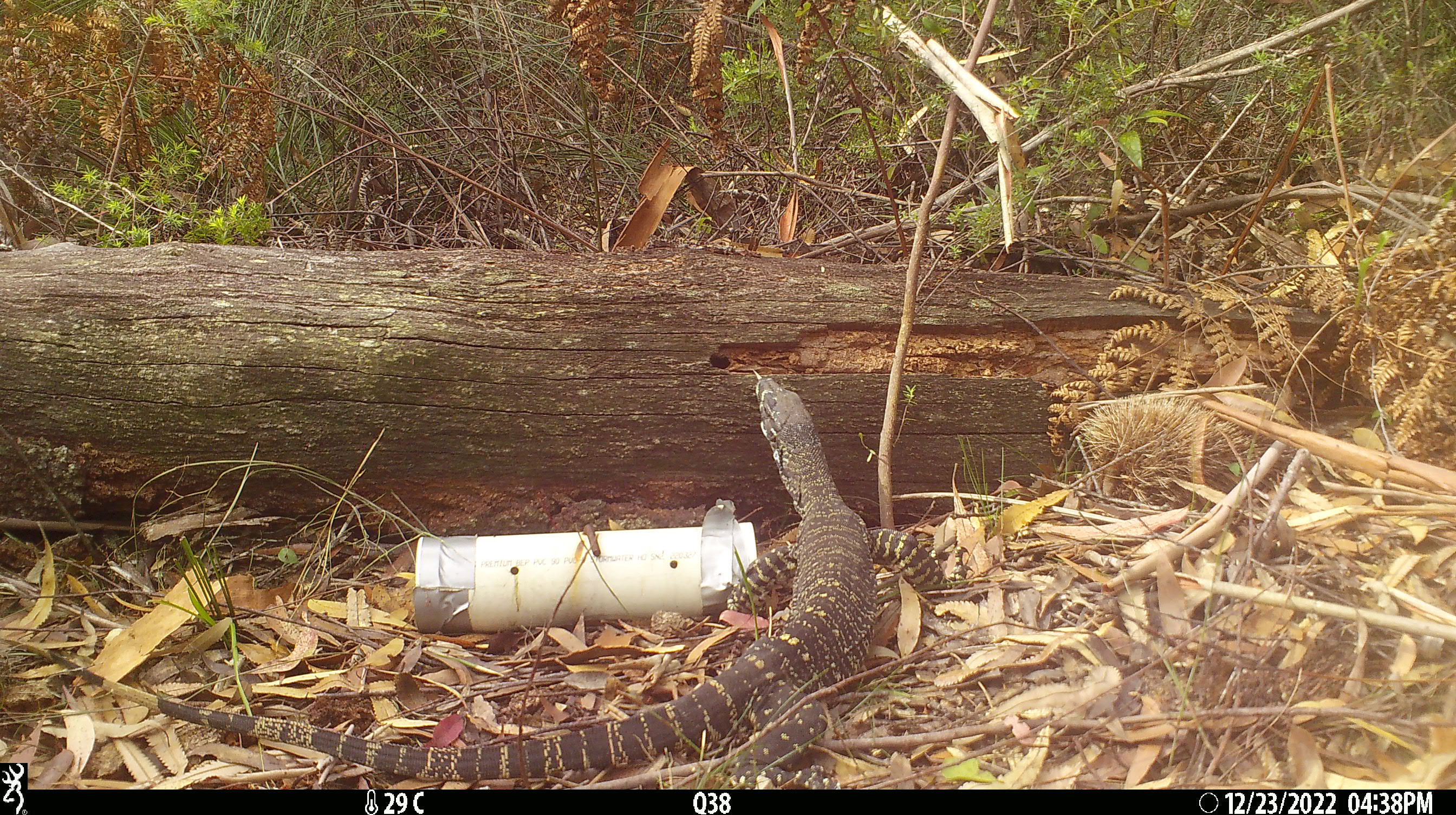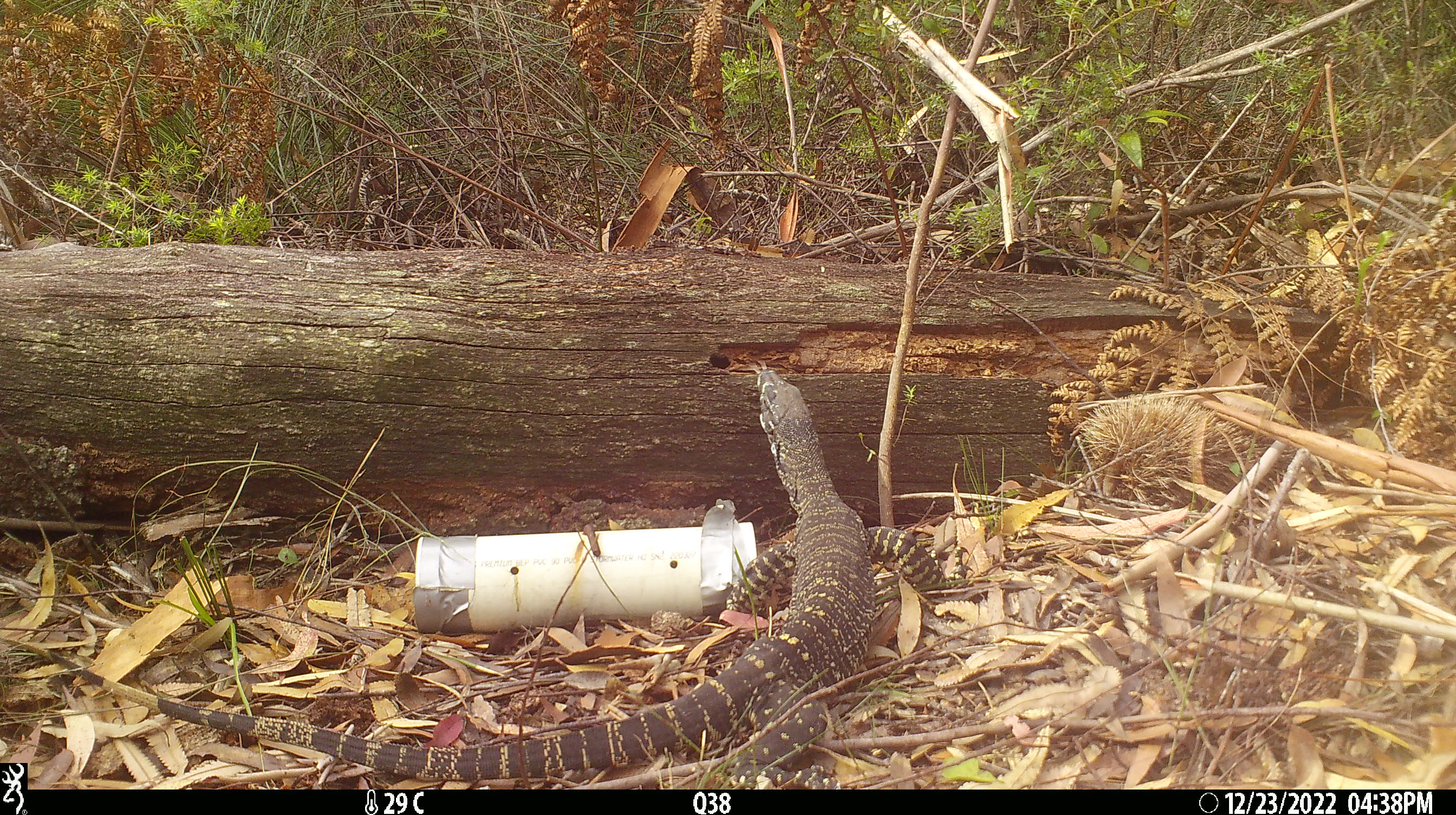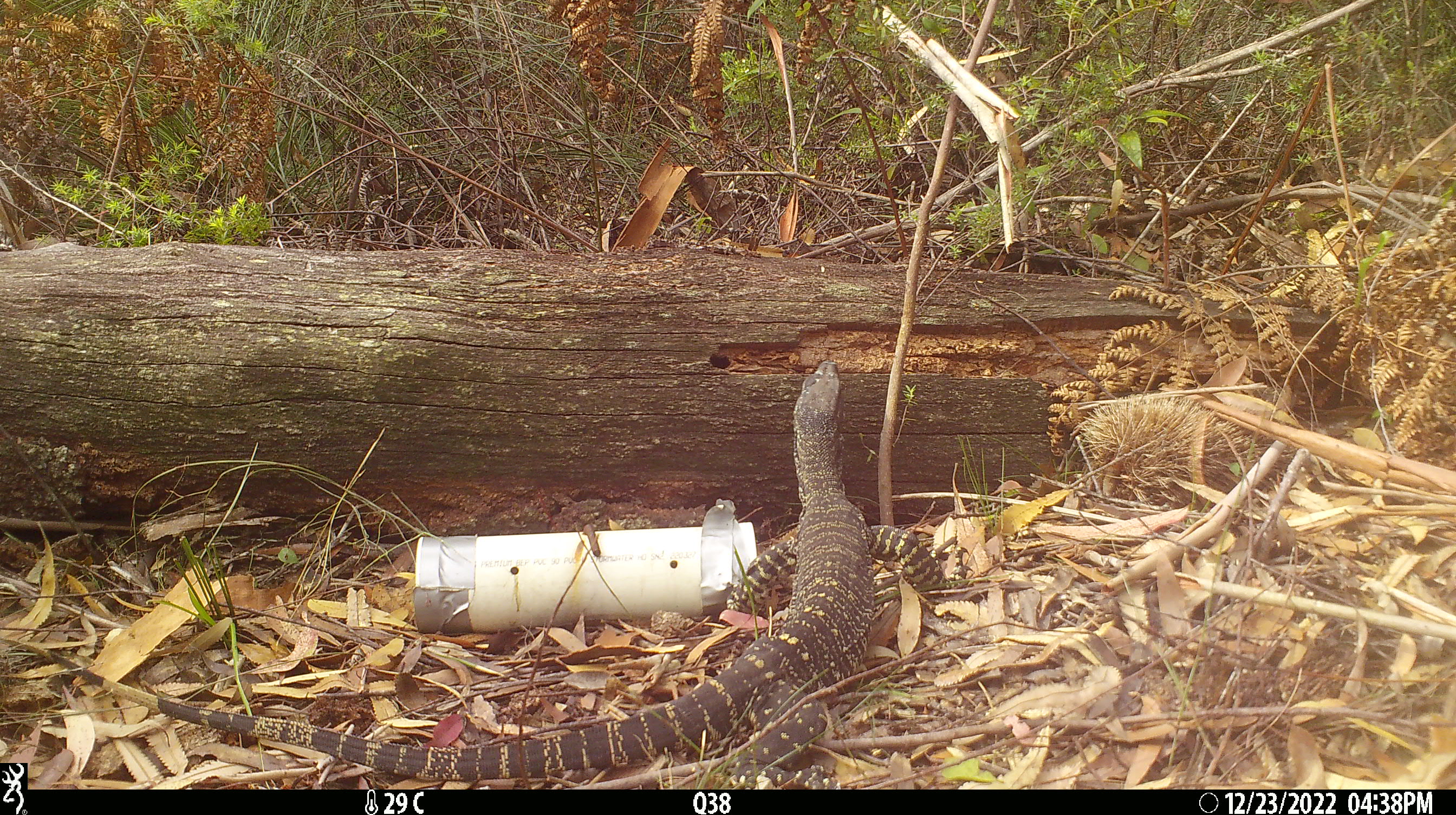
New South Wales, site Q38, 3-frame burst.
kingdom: Animalia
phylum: Chordata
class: Reptilia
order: Squamata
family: Varanidae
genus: Varanus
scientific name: Varanus varius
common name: lace monitor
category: goanna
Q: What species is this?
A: Goanna (lace monitor) (Varanus varius).